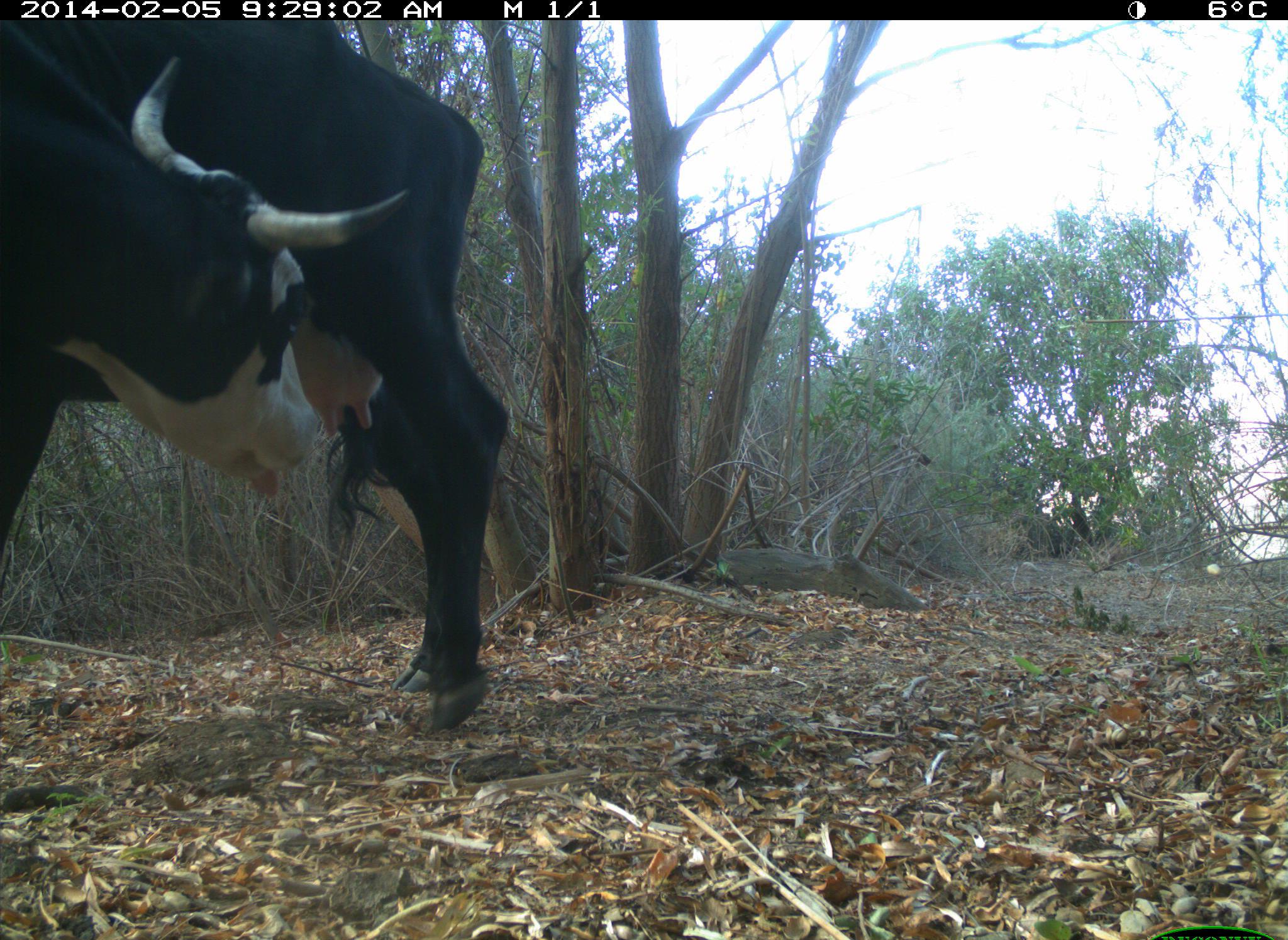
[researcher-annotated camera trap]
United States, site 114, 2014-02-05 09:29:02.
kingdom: Animalia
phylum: Chordata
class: Mammalia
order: Artiodactyla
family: Bovidae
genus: Bos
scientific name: Bos taurus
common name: cow